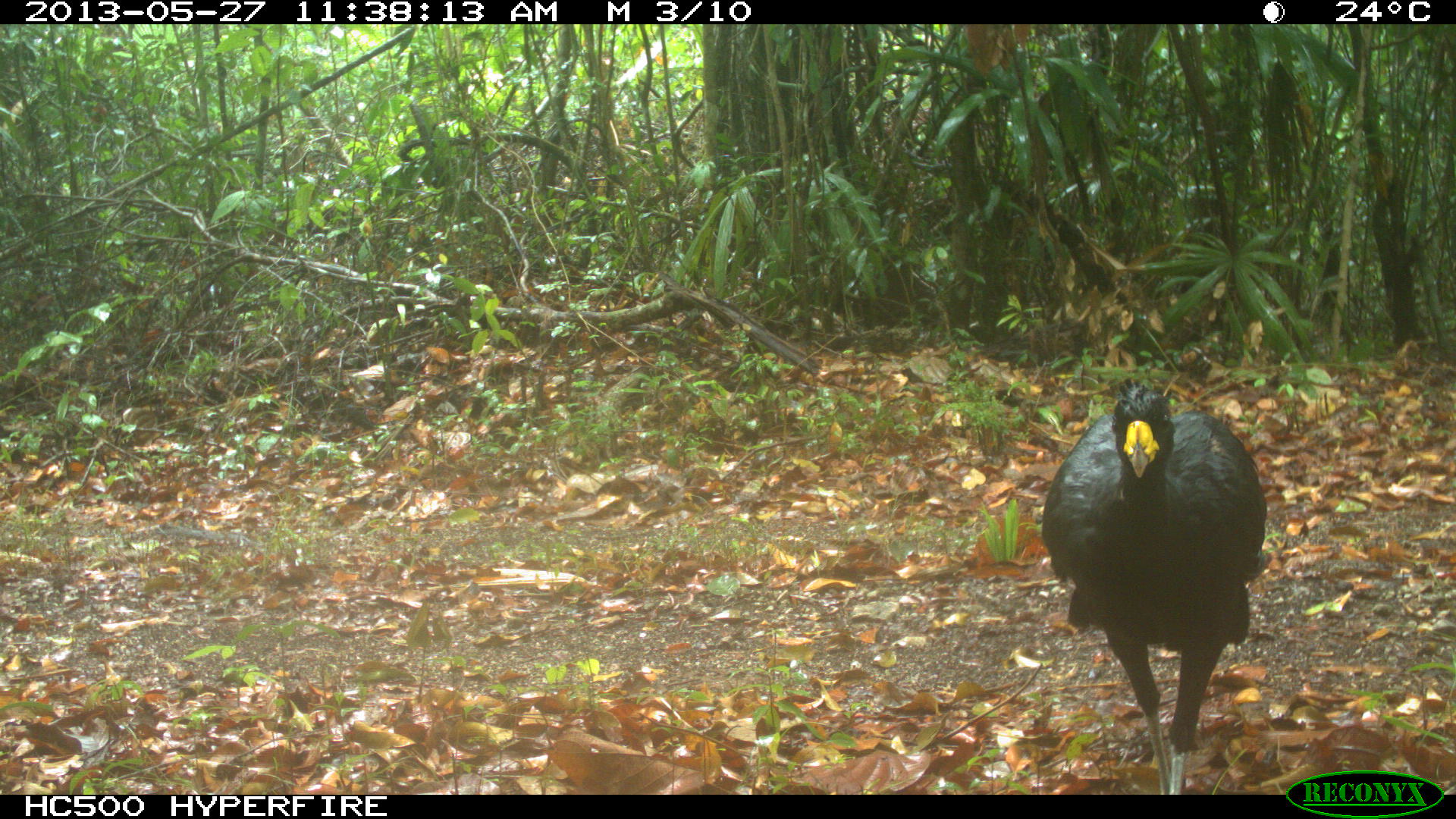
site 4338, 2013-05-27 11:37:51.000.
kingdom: Animalia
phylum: Chordata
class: Aves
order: Galliformes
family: Cracidae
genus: Crax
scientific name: Crax rubra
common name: great curassow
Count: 1.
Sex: male.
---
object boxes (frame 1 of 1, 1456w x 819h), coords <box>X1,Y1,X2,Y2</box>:
crax rubra: <box>1040,385,1265,795</box>